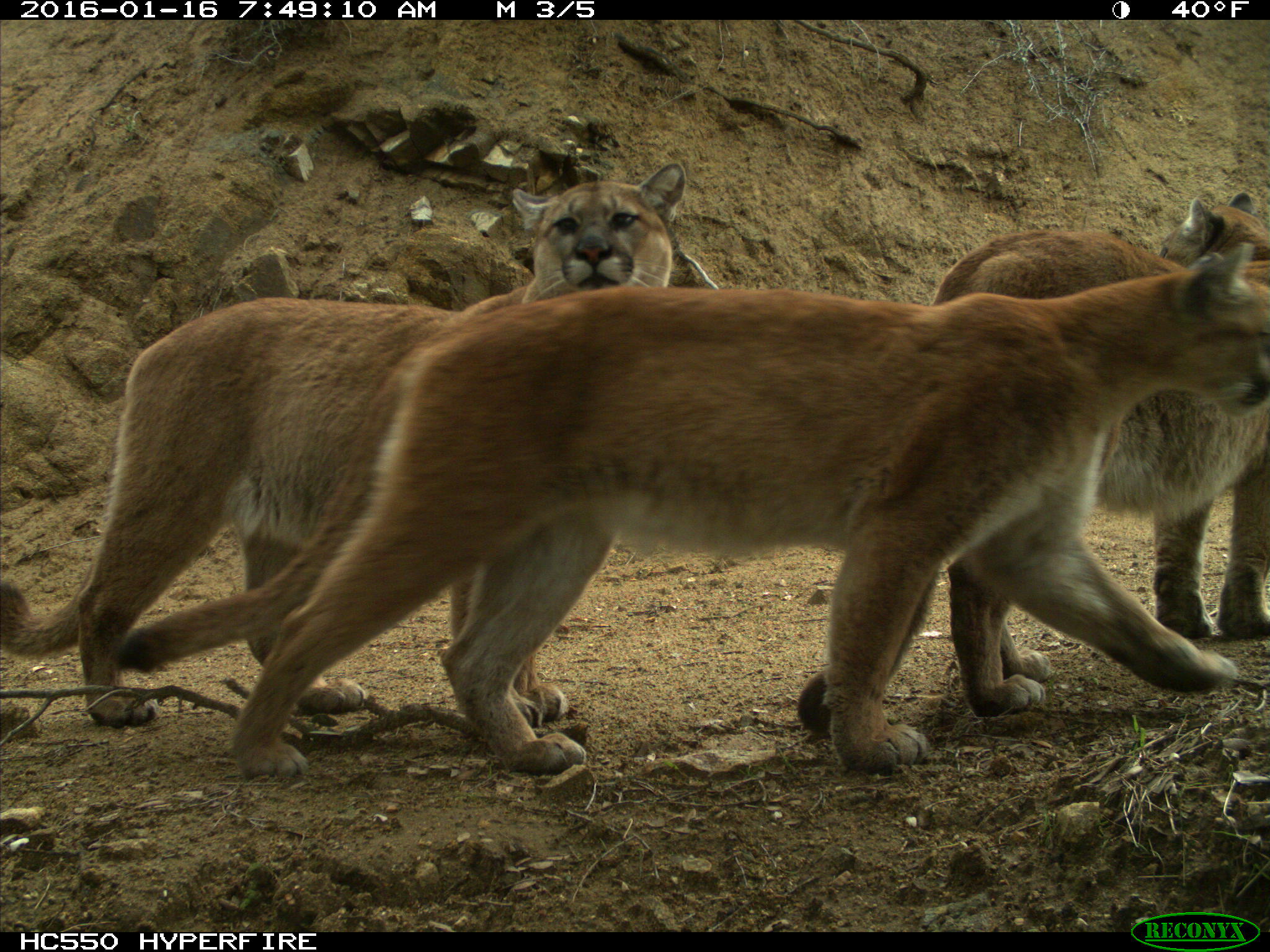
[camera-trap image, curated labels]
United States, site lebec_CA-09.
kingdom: Animalia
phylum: Chordata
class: Mammalia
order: Carnivora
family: Felidae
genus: Puma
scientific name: Puma concolor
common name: mountain lion